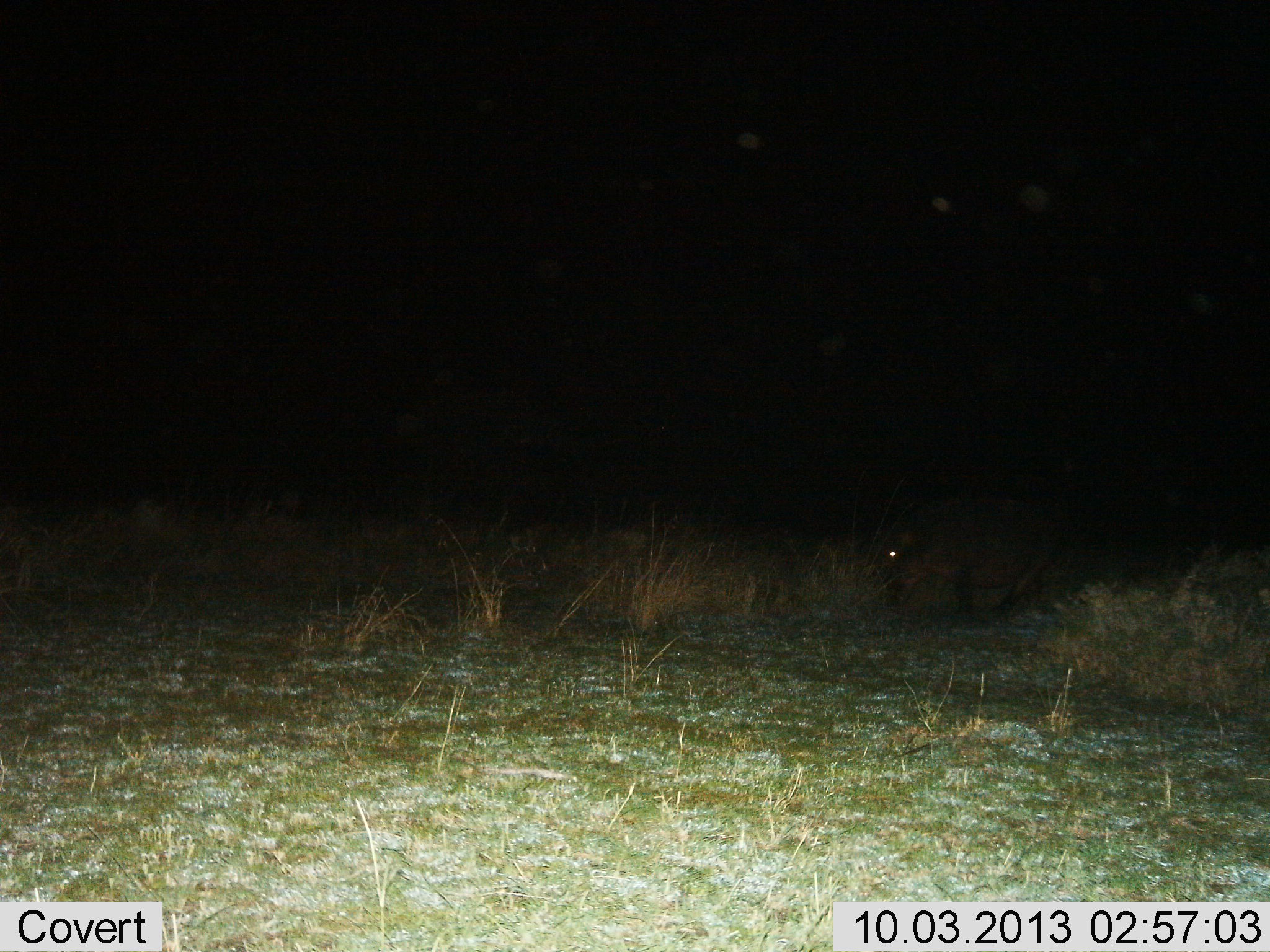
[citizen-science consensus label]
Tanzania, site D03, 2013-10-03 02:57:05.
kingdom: Animalia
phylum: Chordata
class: Mammalia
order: Artiodactyla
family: Hippopotamidae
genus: Hippopotamus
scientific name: Hippopotamus amphibius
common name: hippopotamus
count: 1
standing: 35%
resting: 0%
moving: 29%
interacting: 0%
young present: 0%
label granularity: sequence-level